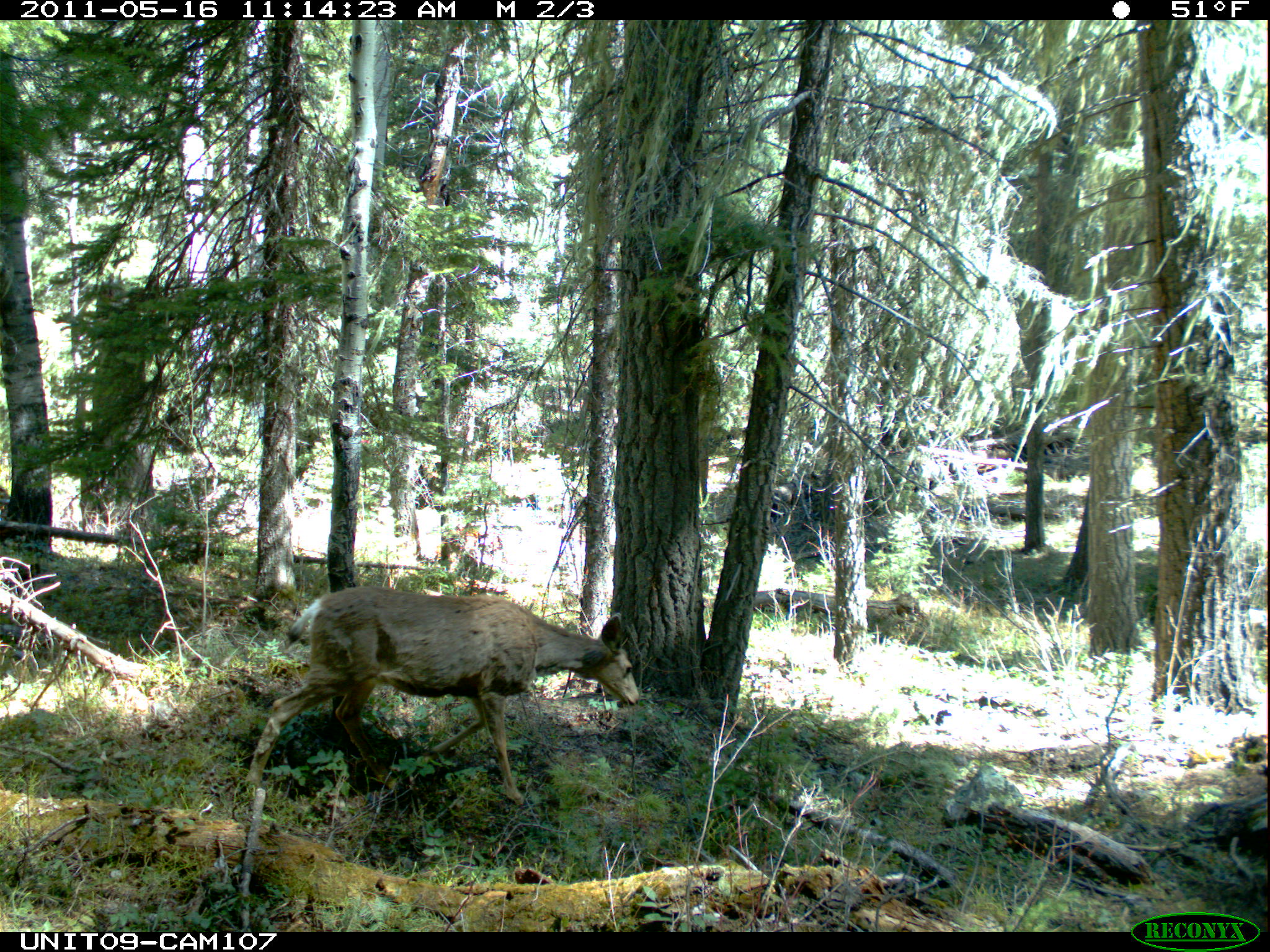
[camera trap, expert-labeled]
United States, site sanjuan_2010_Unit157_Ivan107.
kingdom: Animalia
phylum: Chordata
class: Mammalia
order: Artiodactyla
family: Cervidae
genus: Odocoileus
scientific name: Odocoileus hemionus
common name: mule deer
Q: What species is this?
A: Odocoileus hemionus (mule deer).